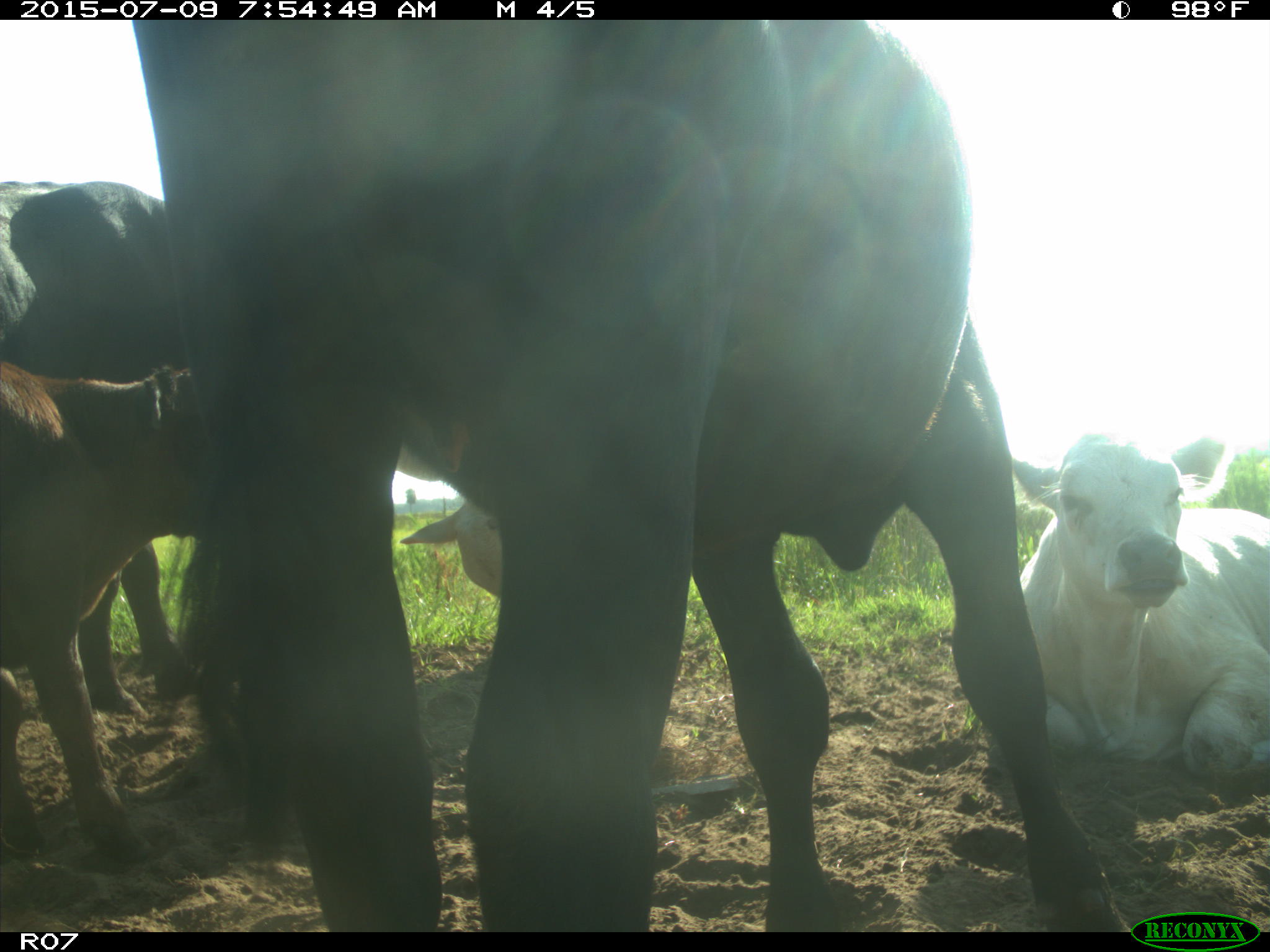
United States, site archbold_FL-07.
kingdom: Animalia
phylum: Chordata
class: Mammalia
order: Artiodactyla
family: Bovidae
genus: Bos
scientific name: Bos taurus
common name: domestic cow